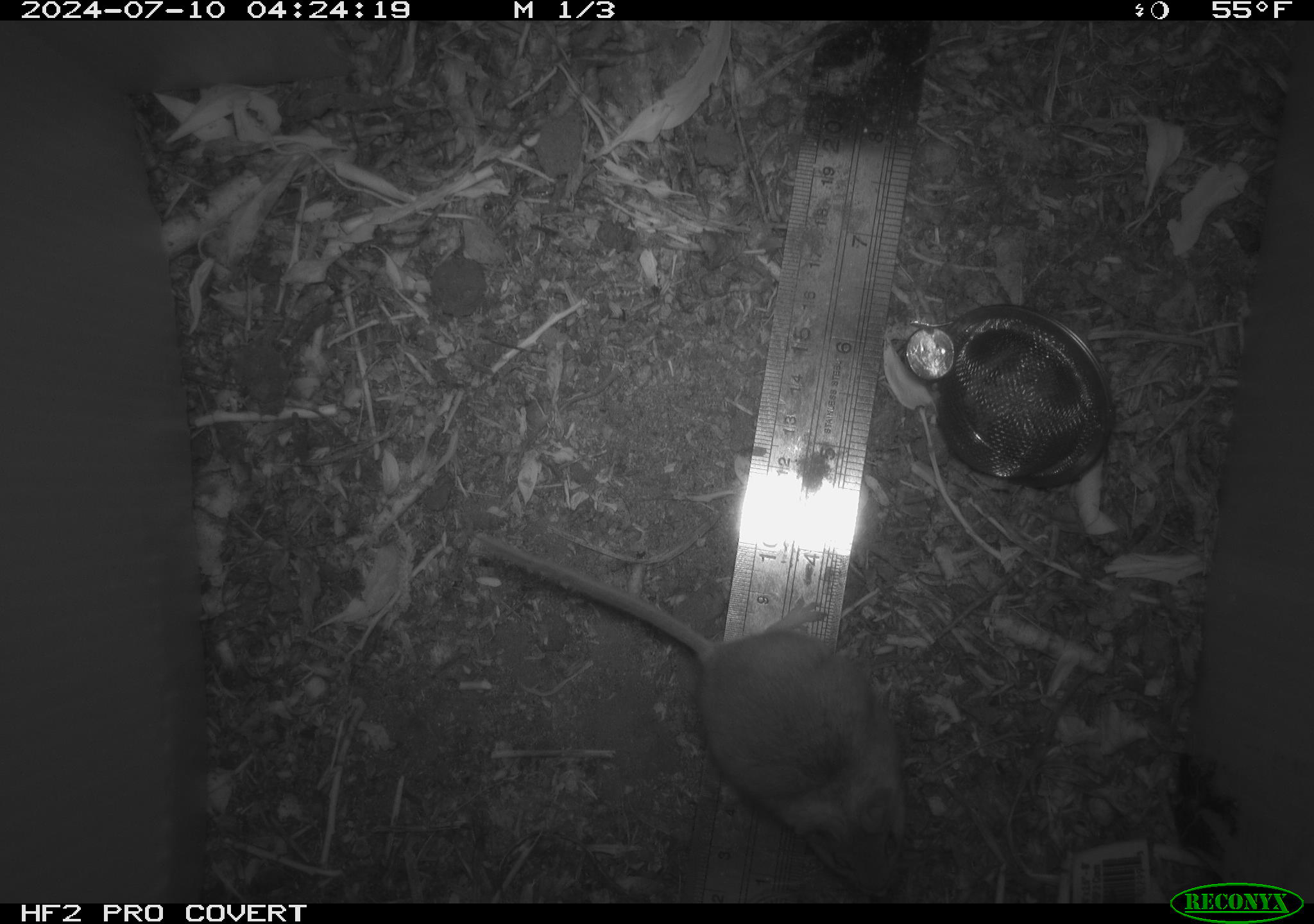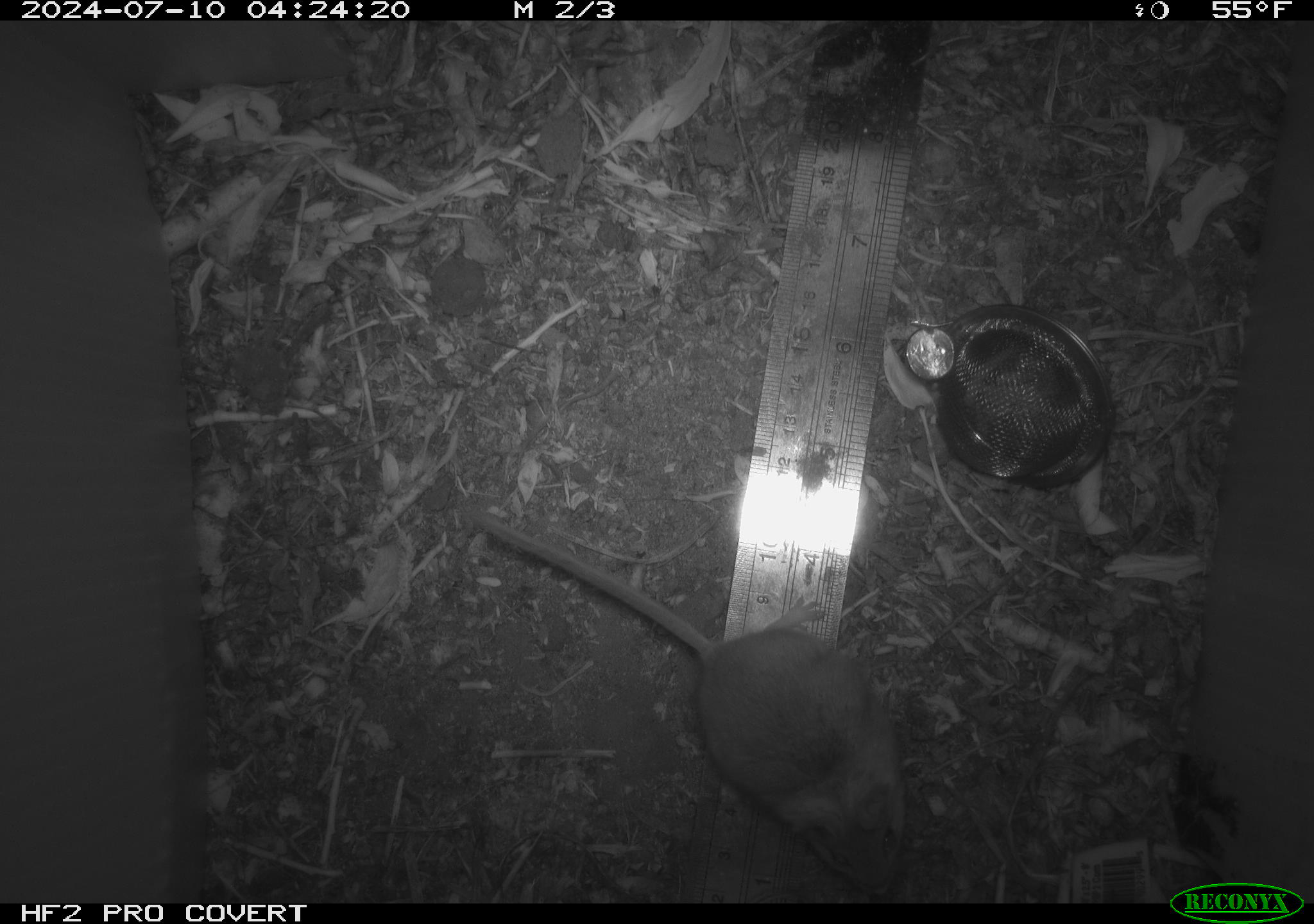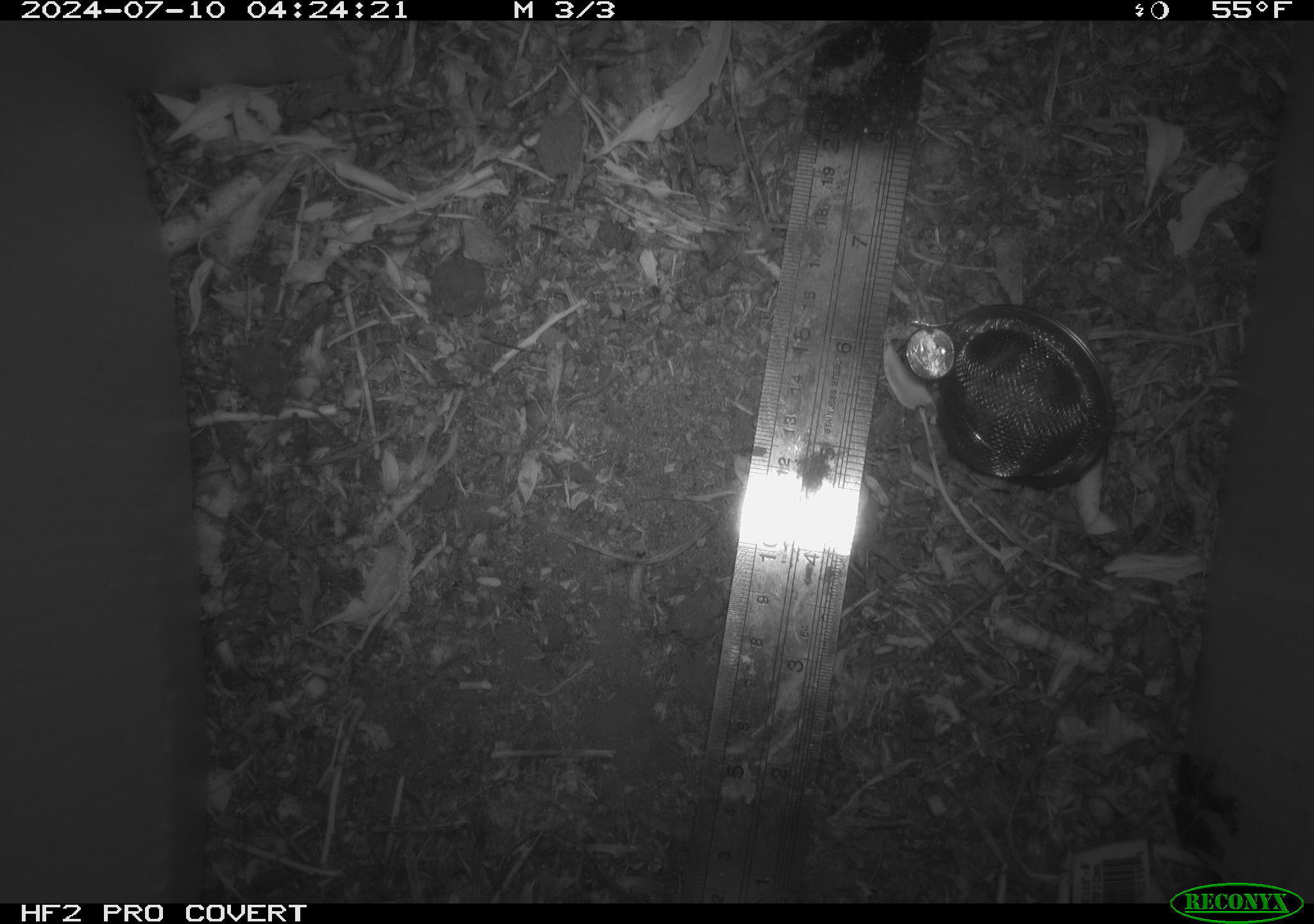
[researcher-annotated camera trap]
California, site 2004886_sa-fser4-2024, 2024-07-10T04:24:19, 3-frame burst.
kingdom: Animalia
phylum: Chordata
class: Mammalia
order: Rodentia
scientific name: Rodentia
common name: rodent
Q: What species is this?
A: Rodent (Rodentia).